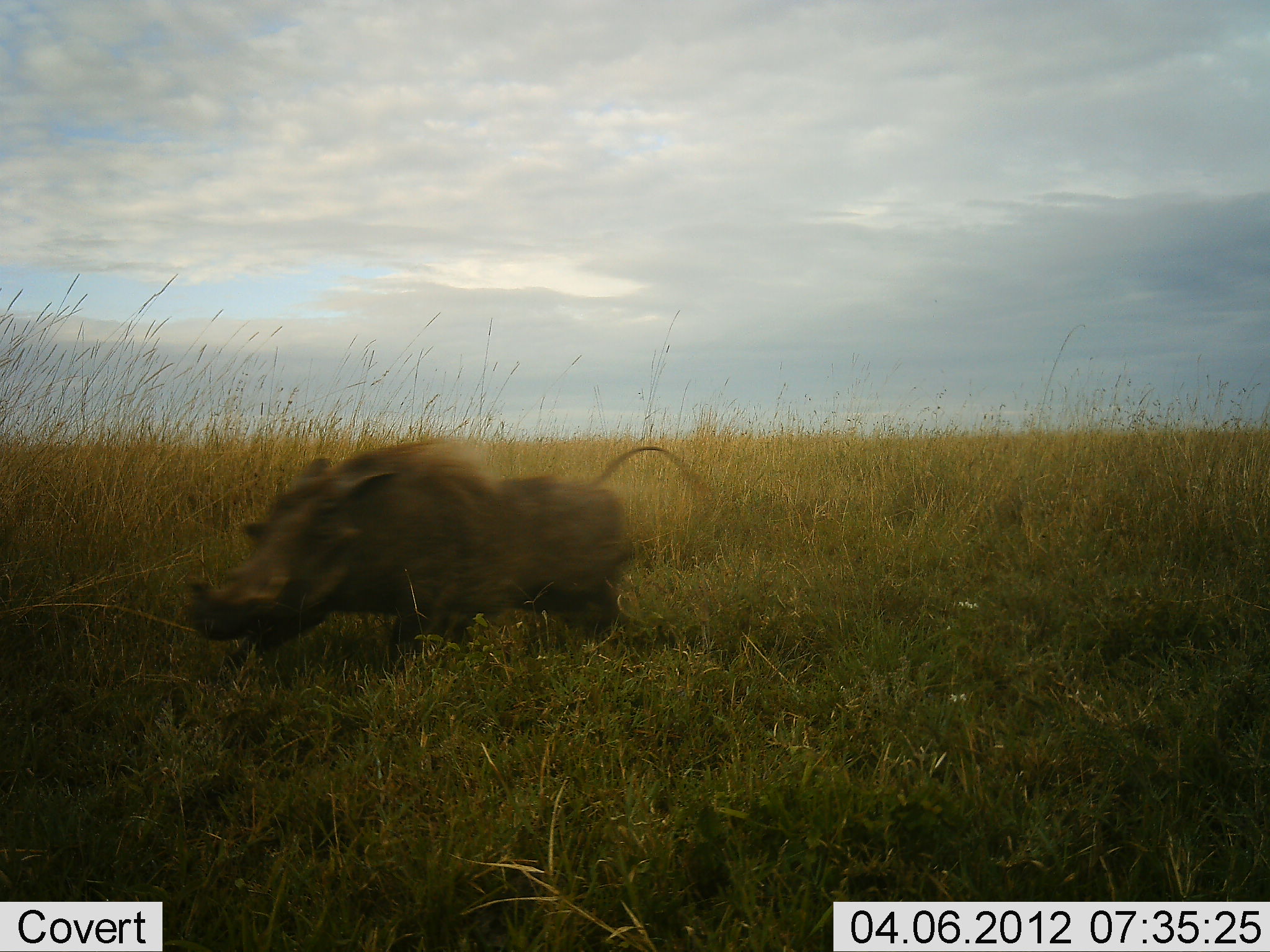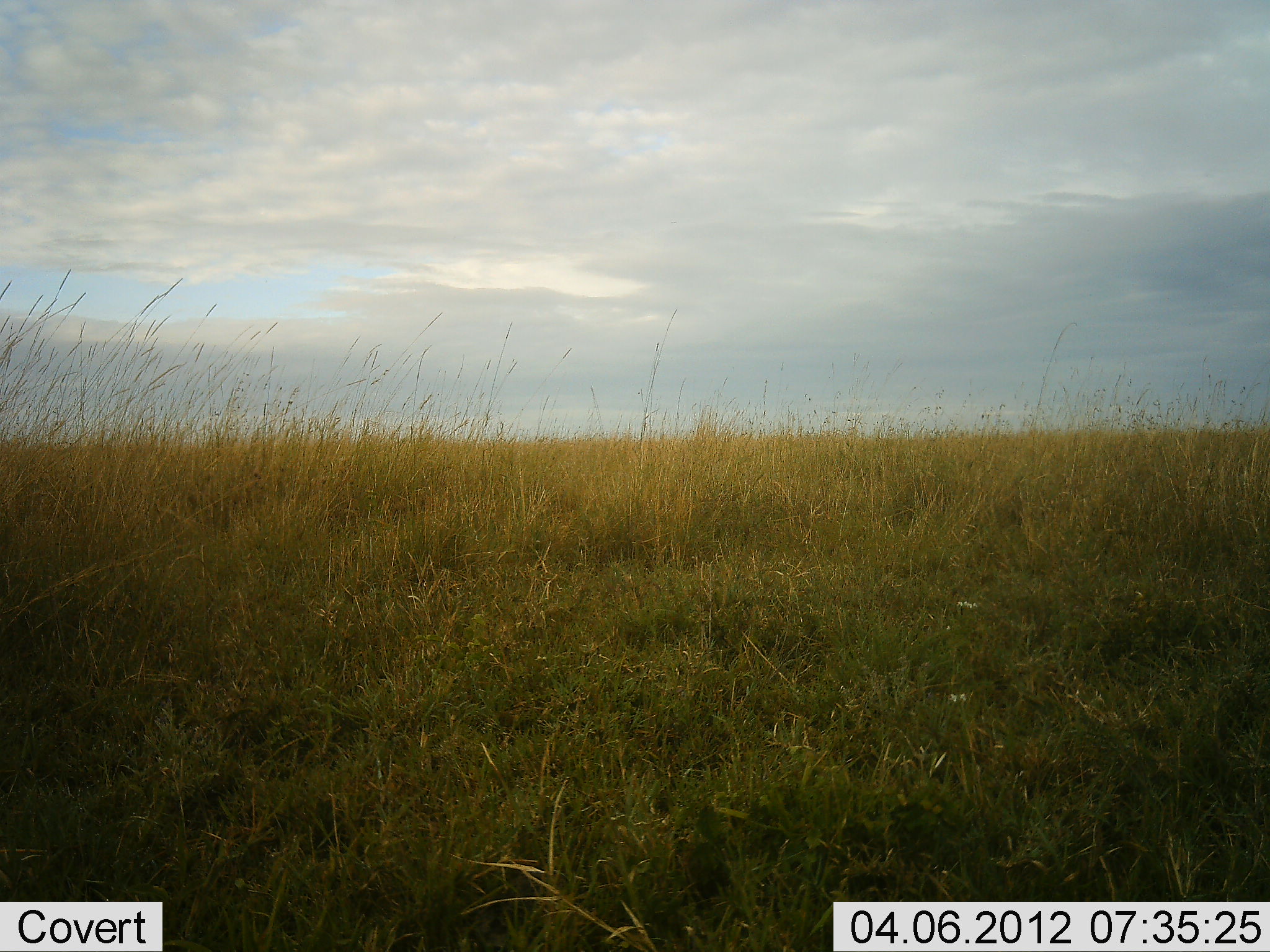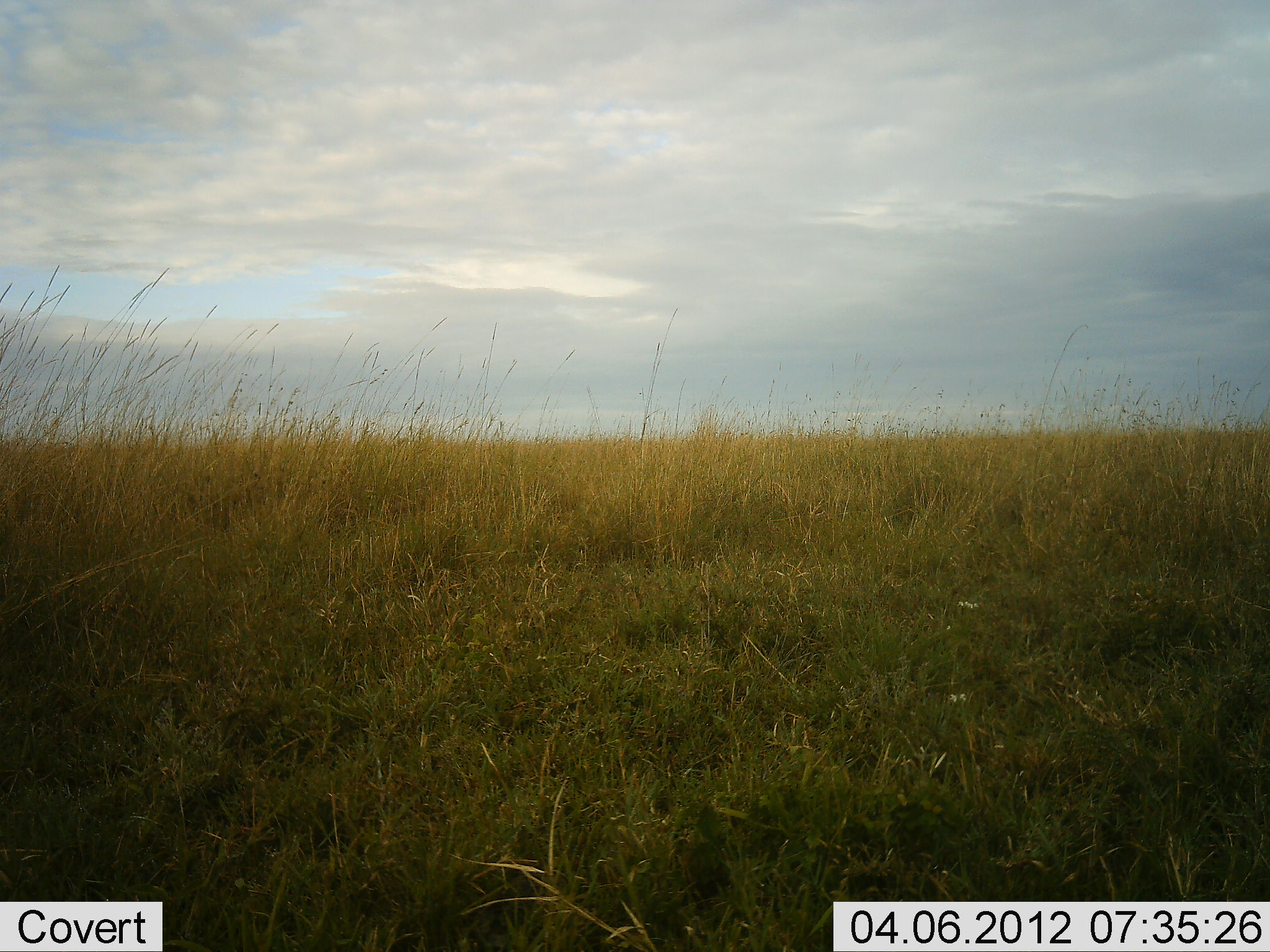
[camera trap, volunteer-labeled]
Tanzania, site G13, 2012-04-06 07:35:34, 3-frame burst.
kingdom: Animalia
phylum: Chordata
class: Mammalia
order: Artiodactyla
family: Suidae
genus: Phacochoerus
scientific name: Phacochoerus africanus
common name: warthog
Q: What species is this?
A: Warthog (Phacochoerus africanus).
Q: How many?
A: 1.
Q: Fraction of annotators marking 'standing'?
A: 0%.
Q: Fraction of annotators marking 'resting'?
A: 0%.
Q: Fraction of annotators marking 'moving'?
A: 100%.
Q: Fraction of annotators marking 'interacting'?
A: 0%.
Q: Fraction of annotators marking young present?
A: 0%.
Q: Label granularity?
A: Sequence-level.